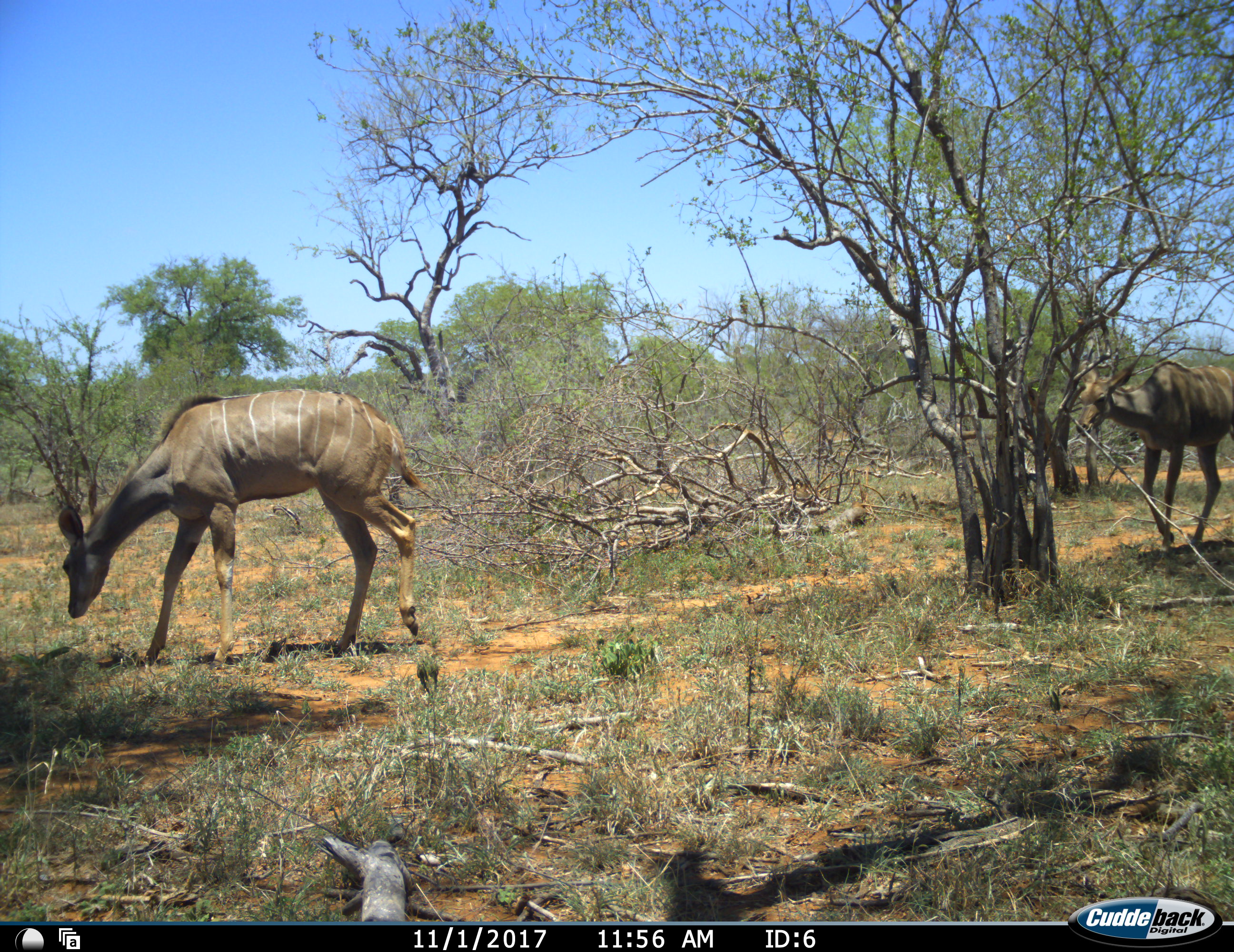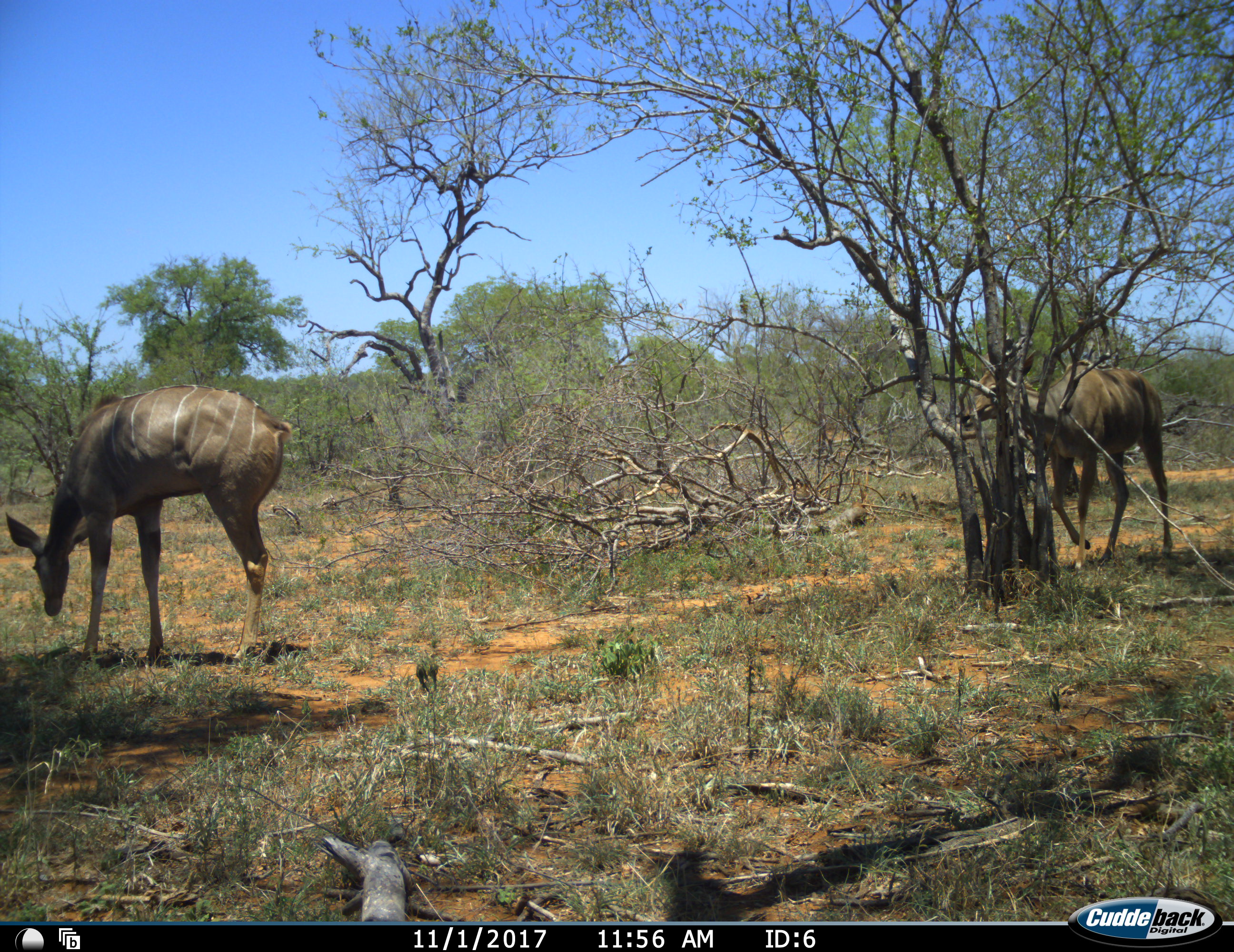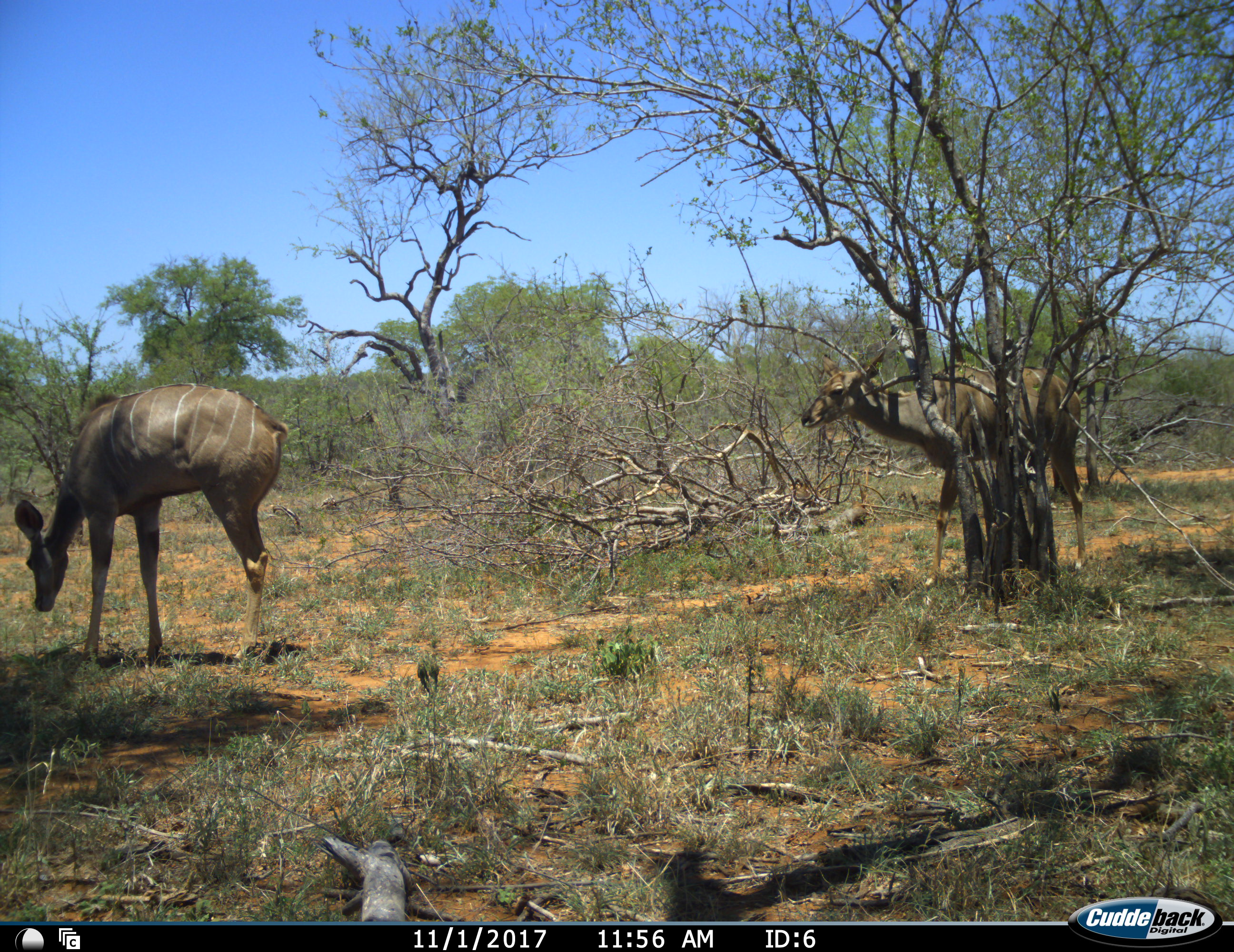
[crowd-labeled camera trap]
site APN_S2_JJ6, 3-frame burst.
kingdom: Animalia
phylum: Chordata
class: Mammalia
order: Artiodactyla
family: Bovidae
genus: Tragelaphus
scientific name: Tragelaphus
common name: kudu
Kudu (Tragelaphus), count 2. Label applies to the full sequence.